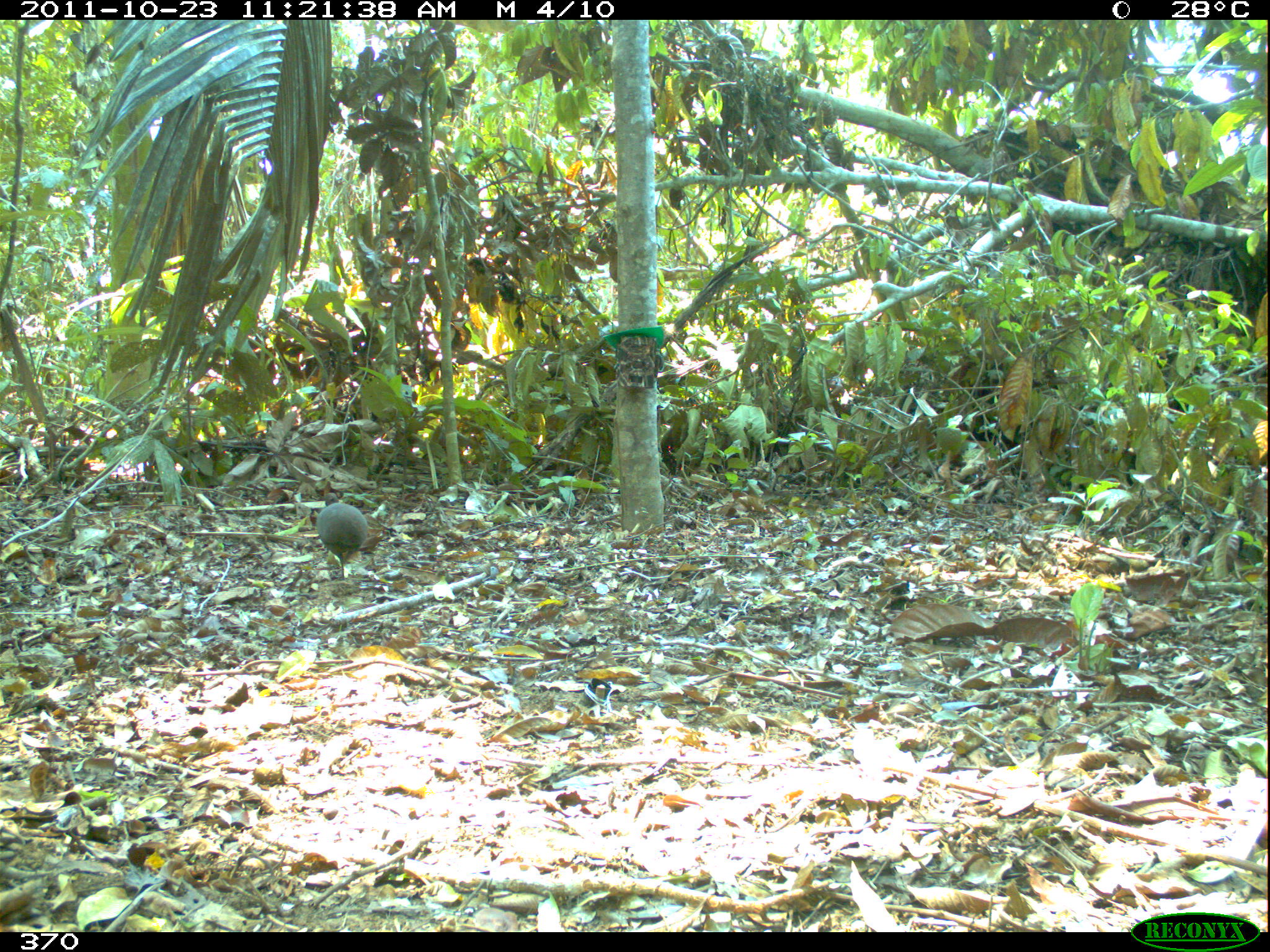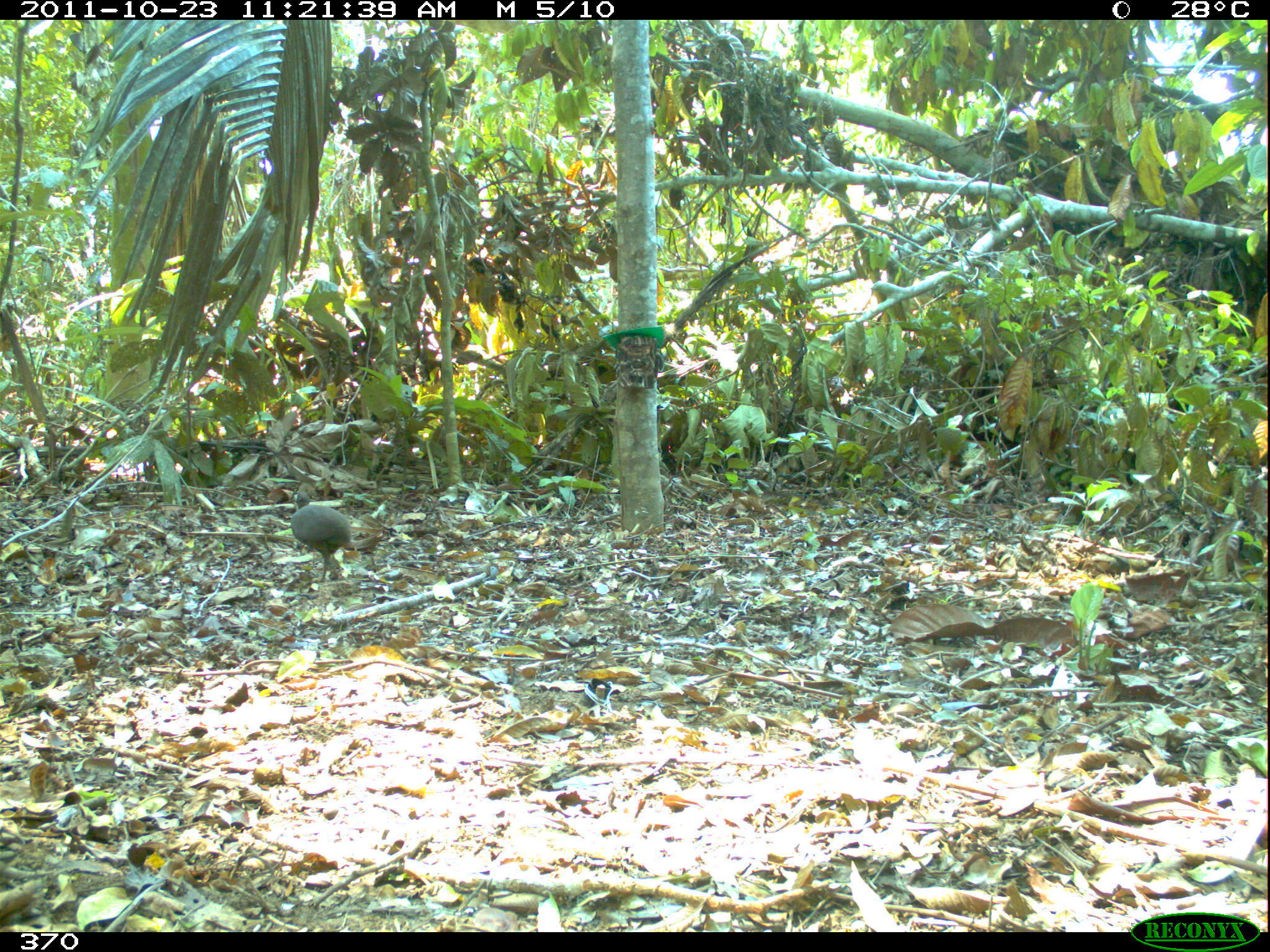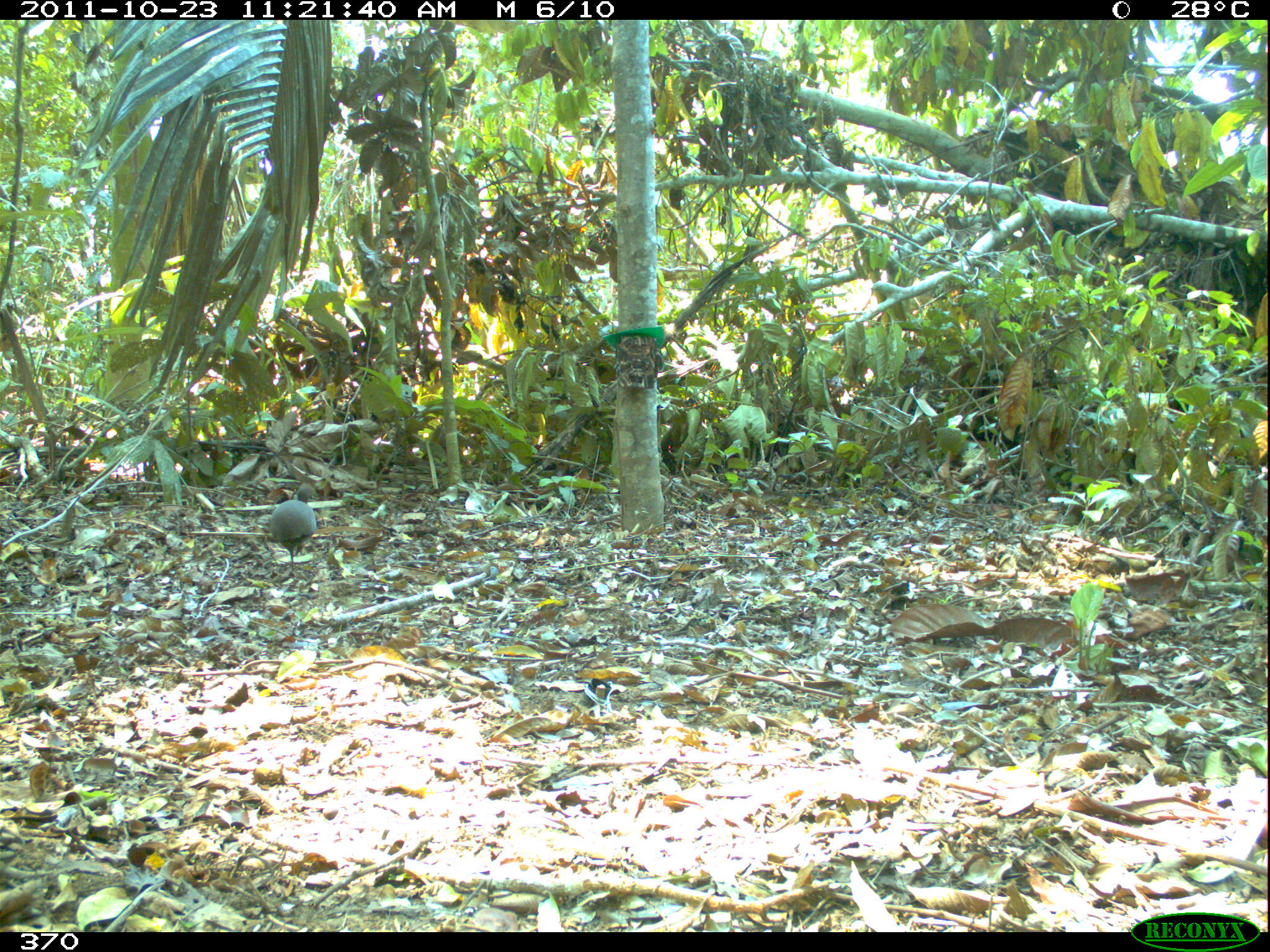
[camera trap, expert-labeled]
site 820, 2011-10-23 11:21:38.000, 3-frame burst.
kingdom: Animalia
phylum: Chordata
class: Aves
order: Tinamiformes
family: Tinamidae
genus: Crypturellus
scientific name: Crypturellus cinereus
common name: cinereous tinamou